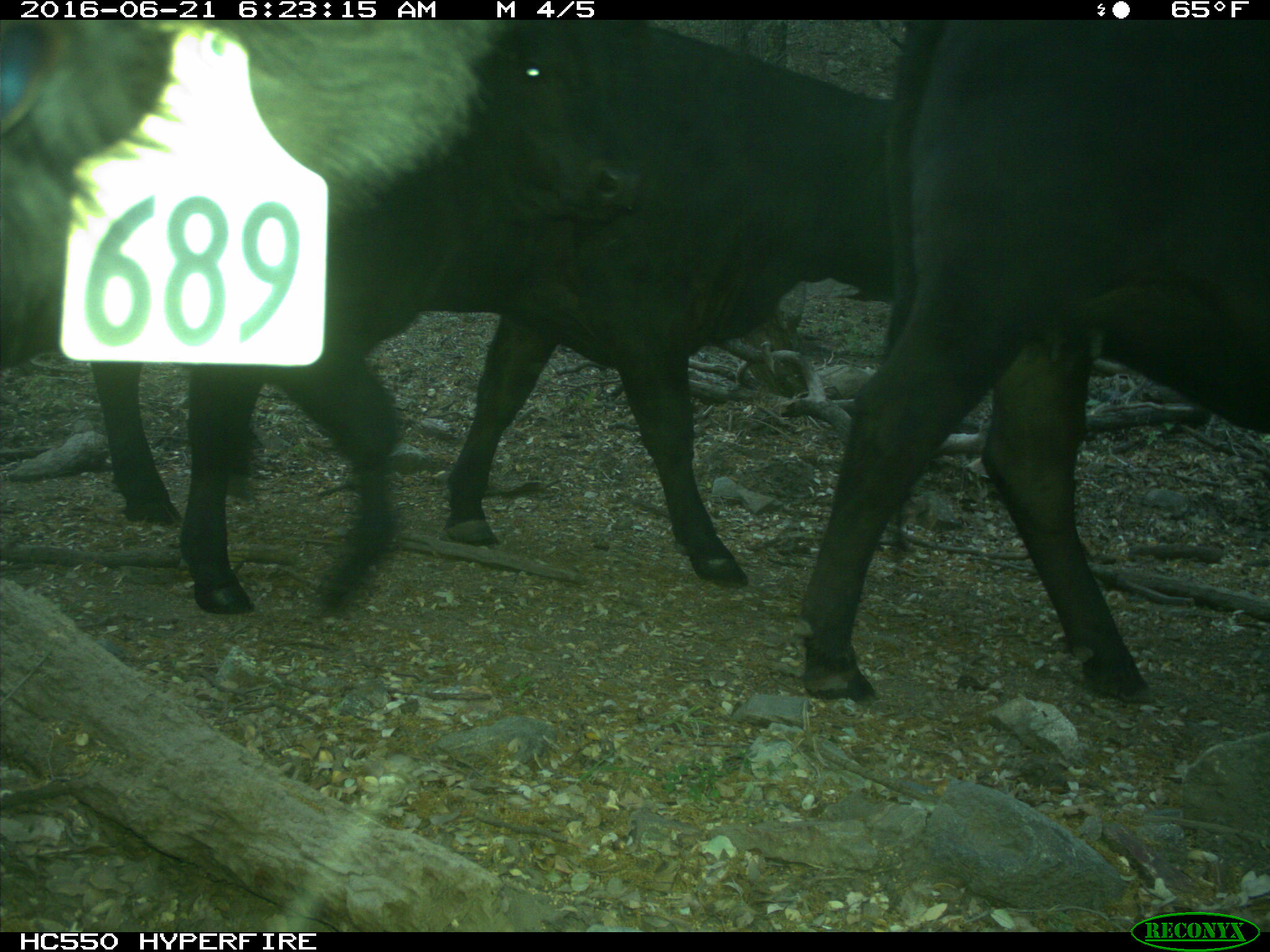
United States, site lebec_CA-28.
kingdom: Animalia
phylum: Chordata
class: Mammalia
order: Artiodactyla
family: Bovidae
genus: Bos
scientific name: Bos taurus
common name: domestic cow